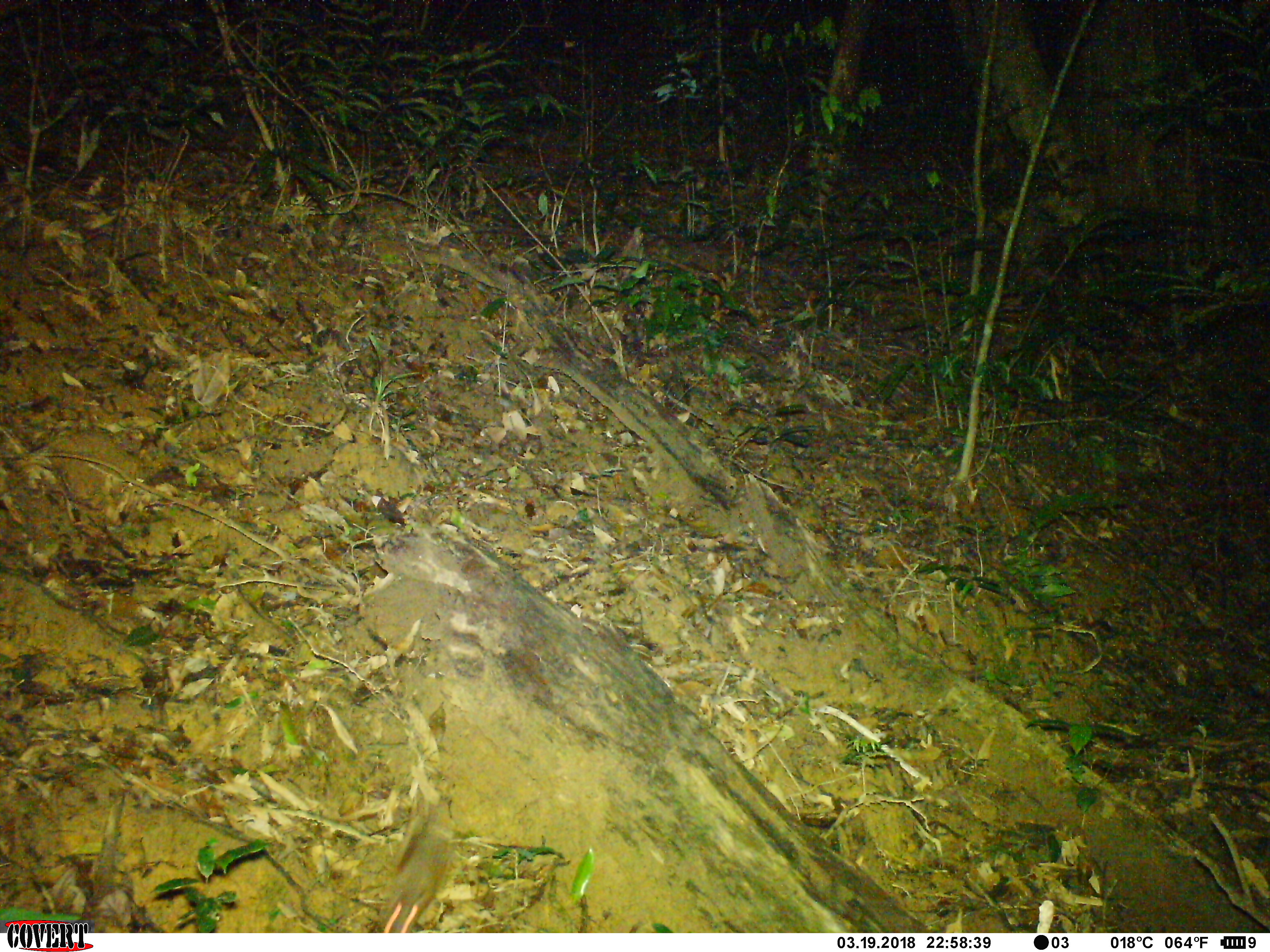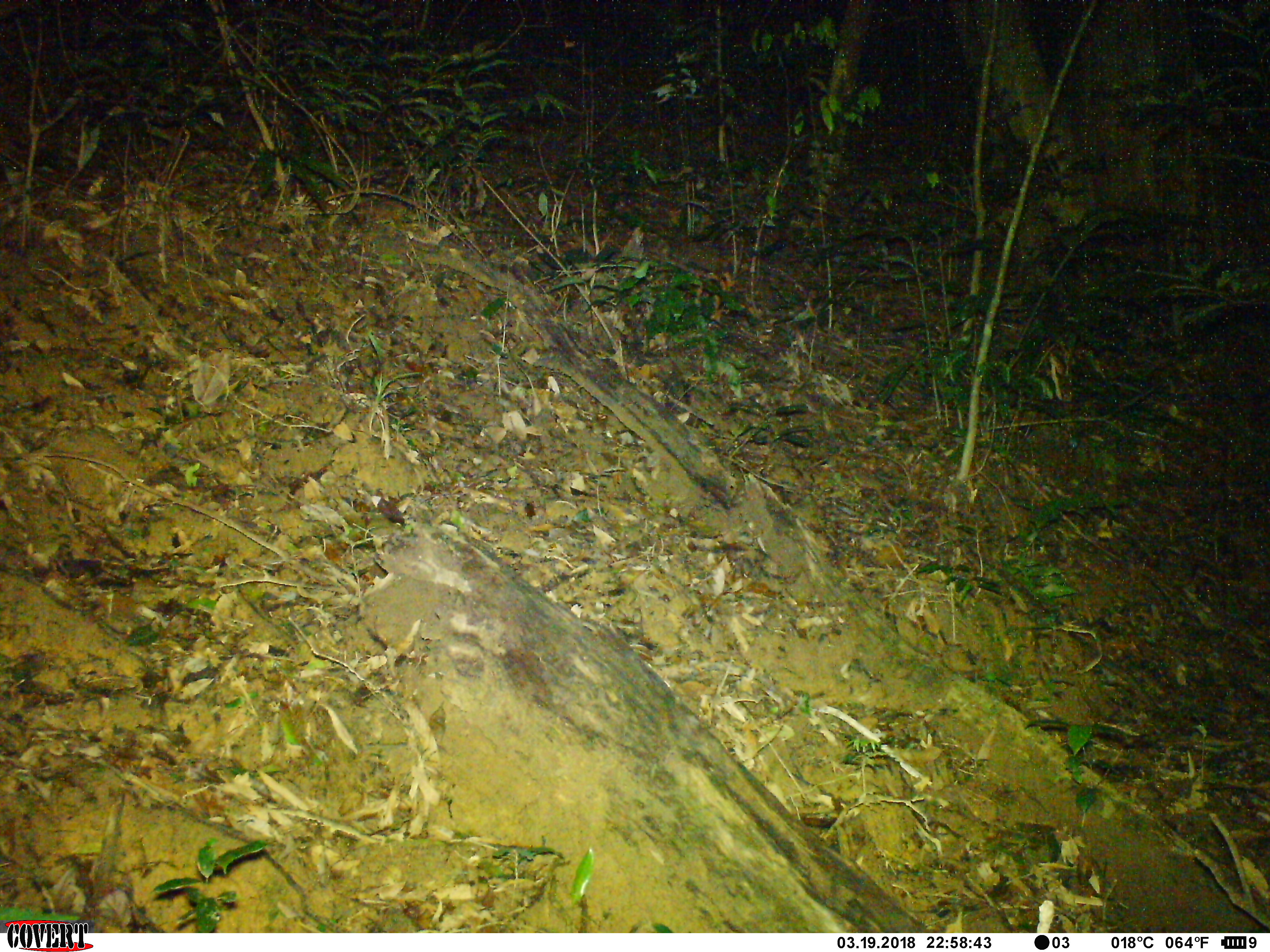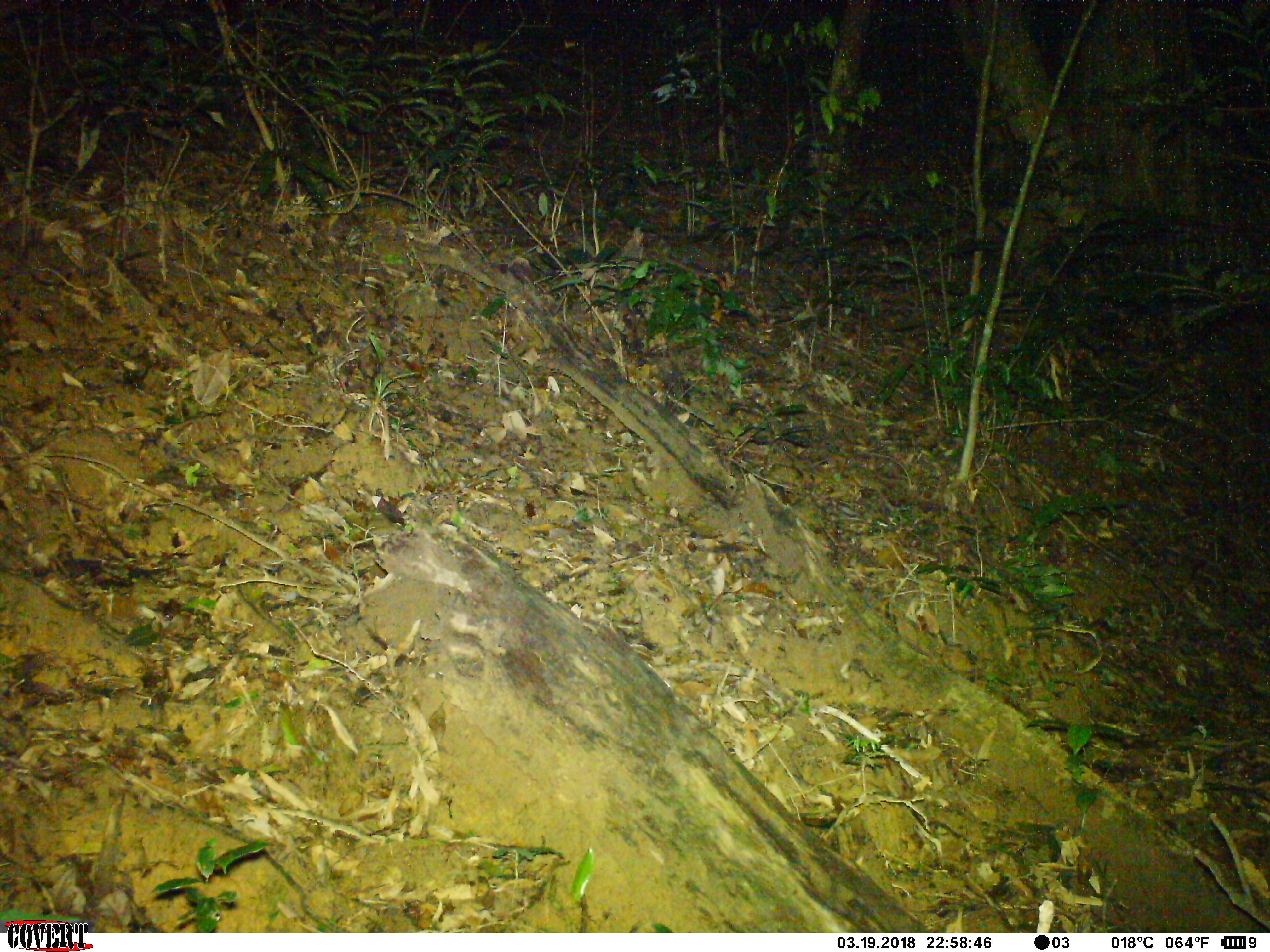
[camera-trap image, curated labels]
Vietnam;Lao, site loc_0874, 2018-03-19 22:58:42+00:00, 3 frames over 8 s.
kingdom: Animalia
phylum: Chordata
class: Mammalia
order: Rodentia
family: Muridae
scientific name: Muridae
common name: old-world mice and rats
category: unidentified murid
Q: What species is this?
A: Unidentified murid (old-world mice and rats) (Muridae).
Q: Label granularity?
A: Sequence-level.